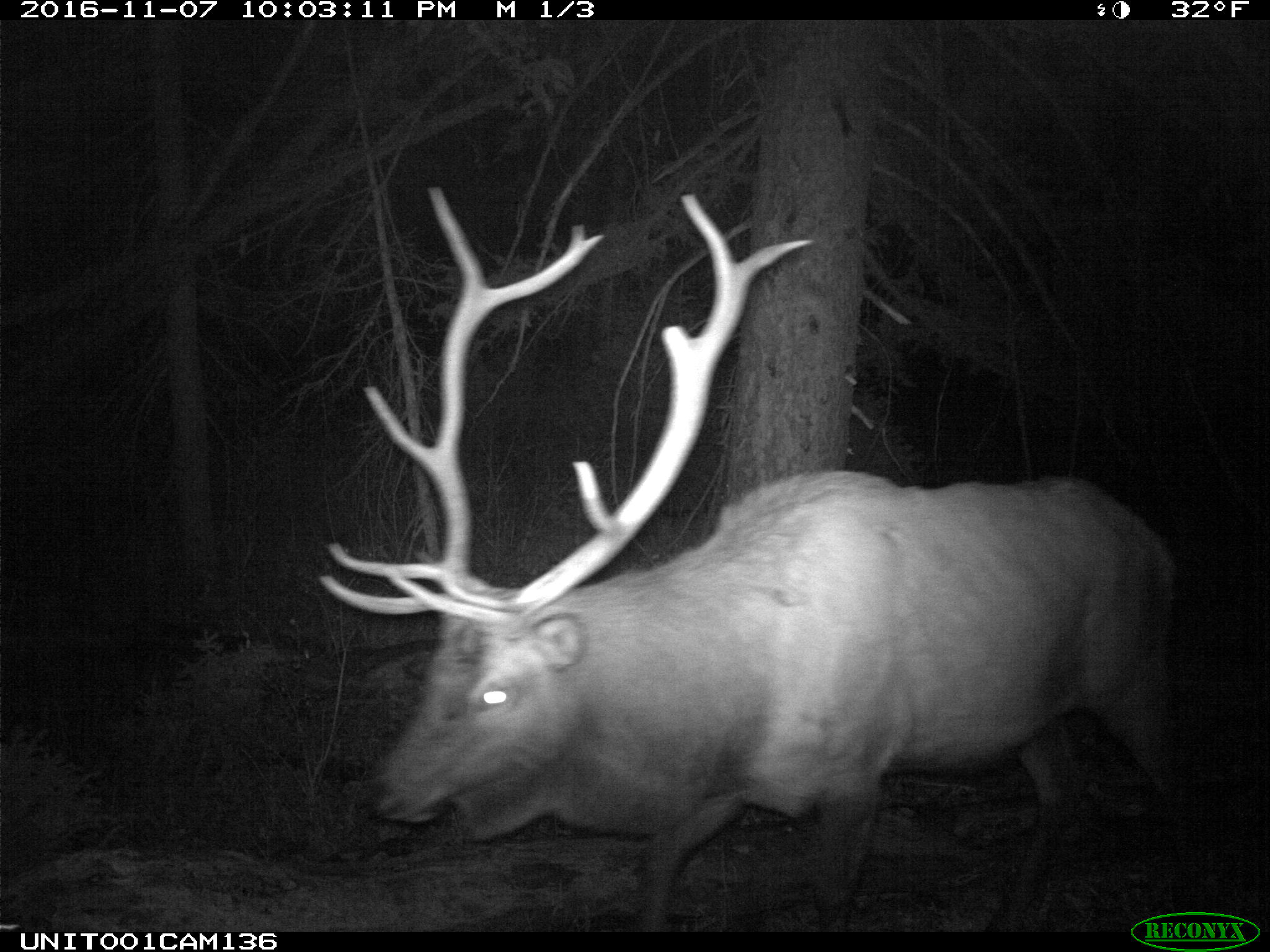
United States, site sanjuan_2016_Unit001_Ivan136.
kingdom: Animalia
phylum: Chordata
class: Mammalia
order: Artiodactyla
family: Cervidae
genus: Cervus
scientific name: Cervus elaphus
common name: red deer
Cervus elaphus (red deer).